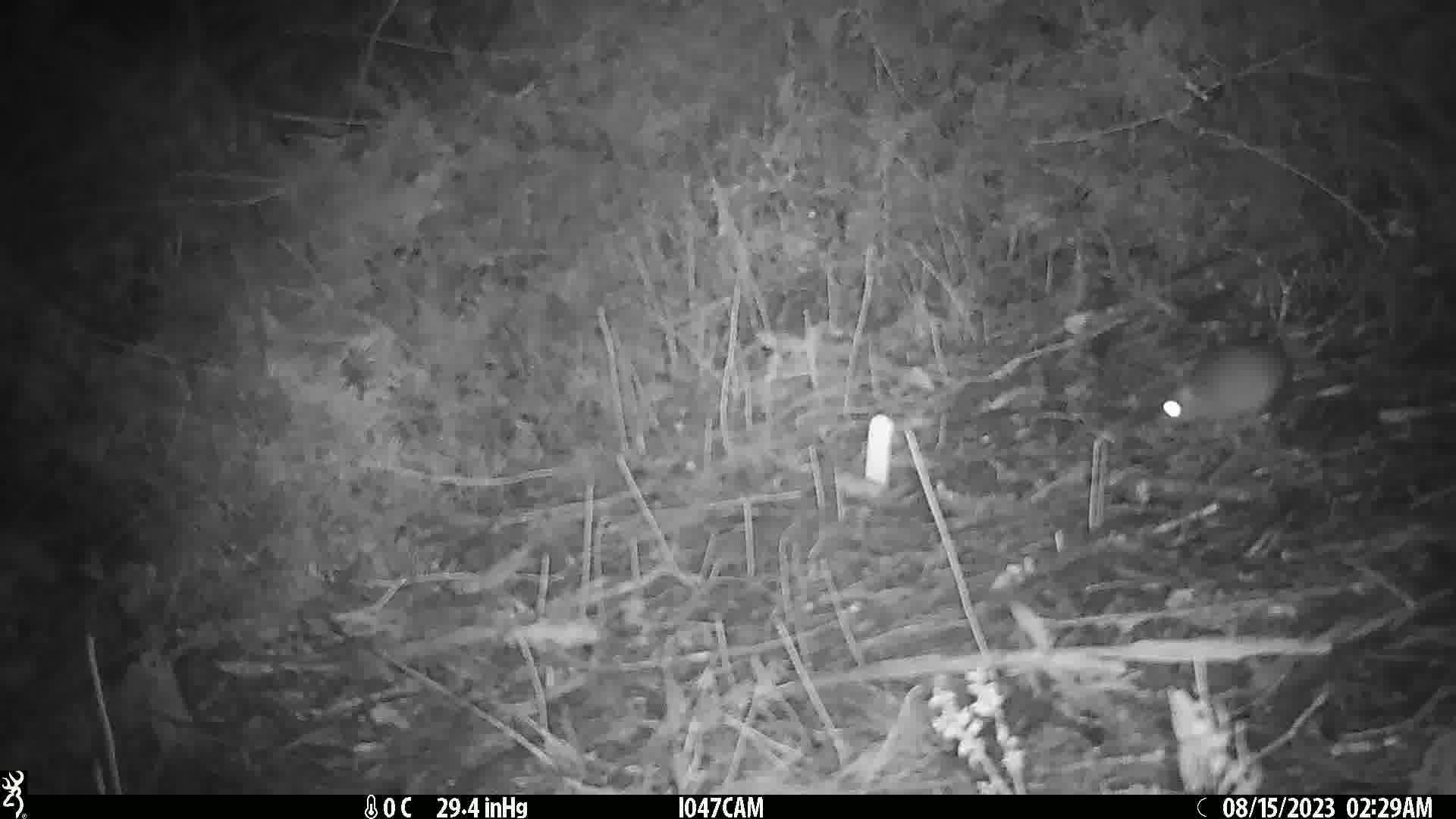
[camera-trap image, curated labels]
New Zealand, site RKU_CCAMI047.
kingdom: Animalia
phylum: Chordata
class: Mammalia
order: Rodentia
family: Muridae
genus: Rattus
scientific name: Rattus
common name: rat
Rat (Rattus).